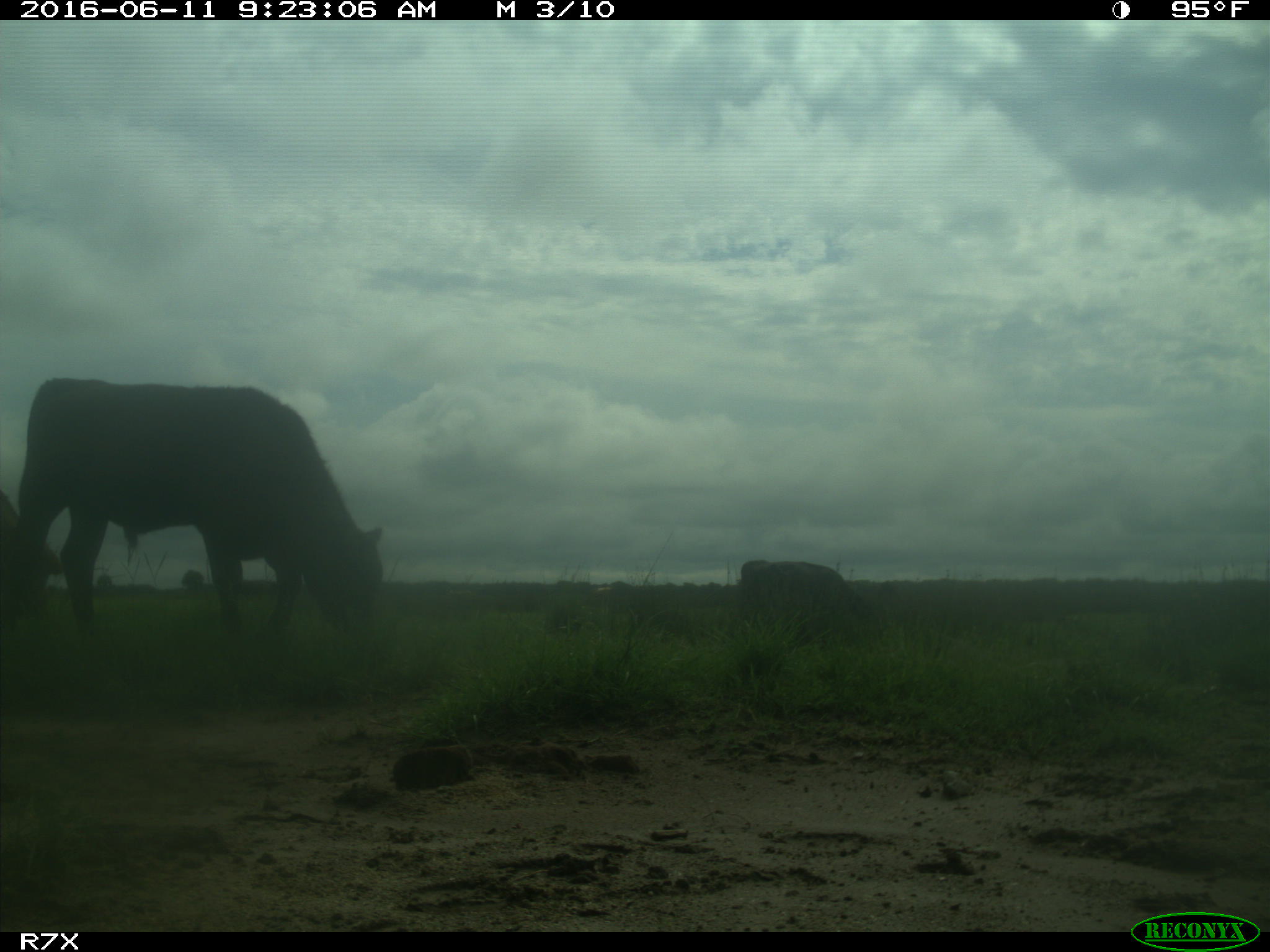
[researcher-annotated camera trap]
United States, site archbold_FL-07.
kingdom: Animalia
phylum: Chordata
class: Mammalia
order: Artiodactyla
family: Bovidae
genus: Bos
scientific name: Bos taurus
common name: domestic cow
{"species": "Bos taurus (domestic cow)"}